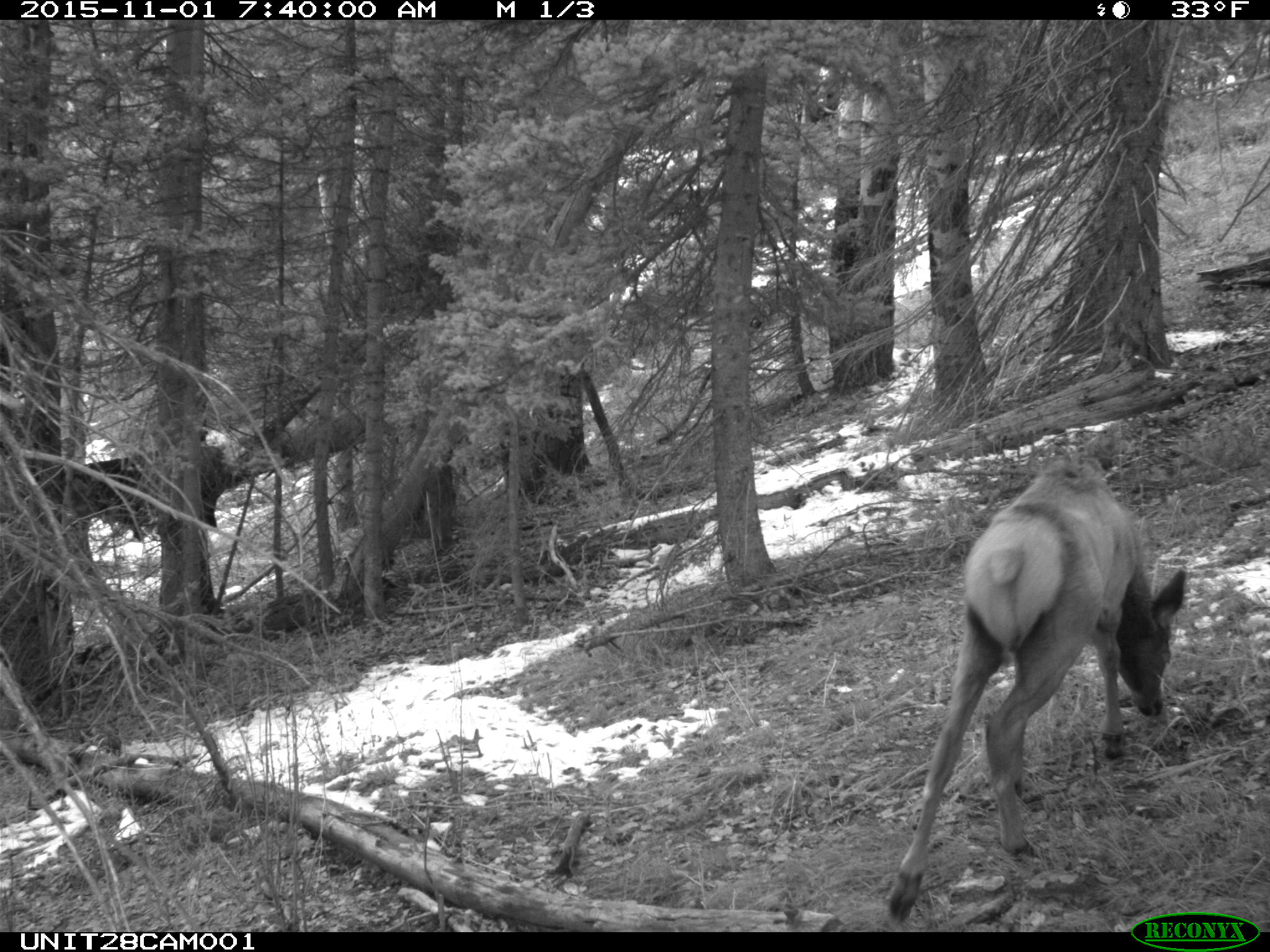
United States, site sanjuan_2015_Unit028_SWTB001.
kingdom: Animalia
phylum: Chordata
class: Mammalia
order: Artiodactyla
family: Cervidae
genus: Cervus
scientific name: Cervus elaphus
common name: red deer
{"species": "Cervus elaphus (red deer)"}